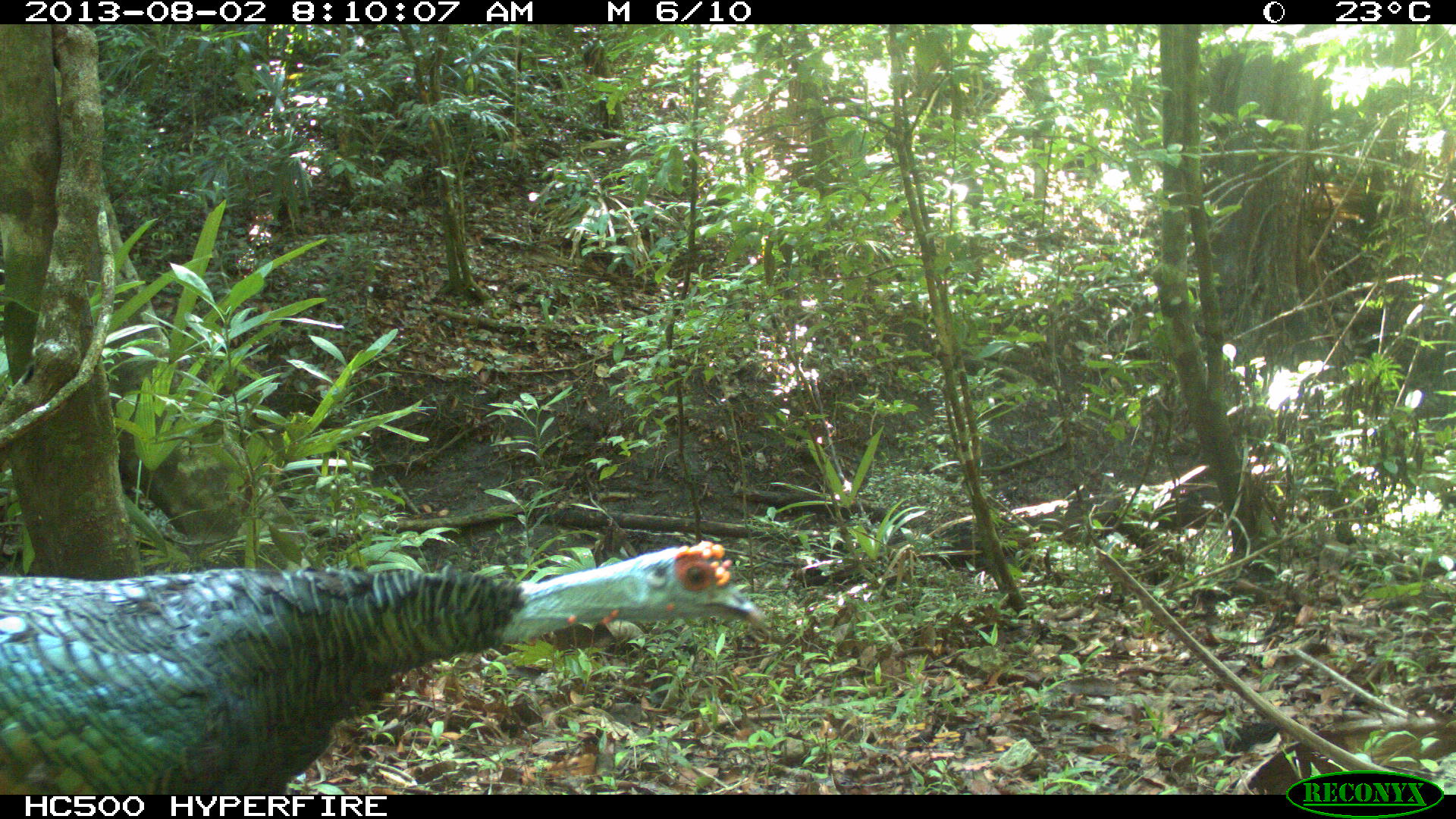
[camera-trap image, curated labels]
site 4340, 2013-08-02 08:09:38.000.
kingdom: Animalia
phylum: Chordata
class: Aves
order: Galliformes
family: Phasianidae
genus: Meleagris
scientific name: Meleagris ocellata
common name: ocellated turkey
Meleagris ocellata (ocellated turkey), count 2.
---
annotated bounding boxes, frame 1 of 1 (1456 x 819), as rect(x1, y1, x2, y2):
meleagris ocellata: rect(0, 539, 763, 792)